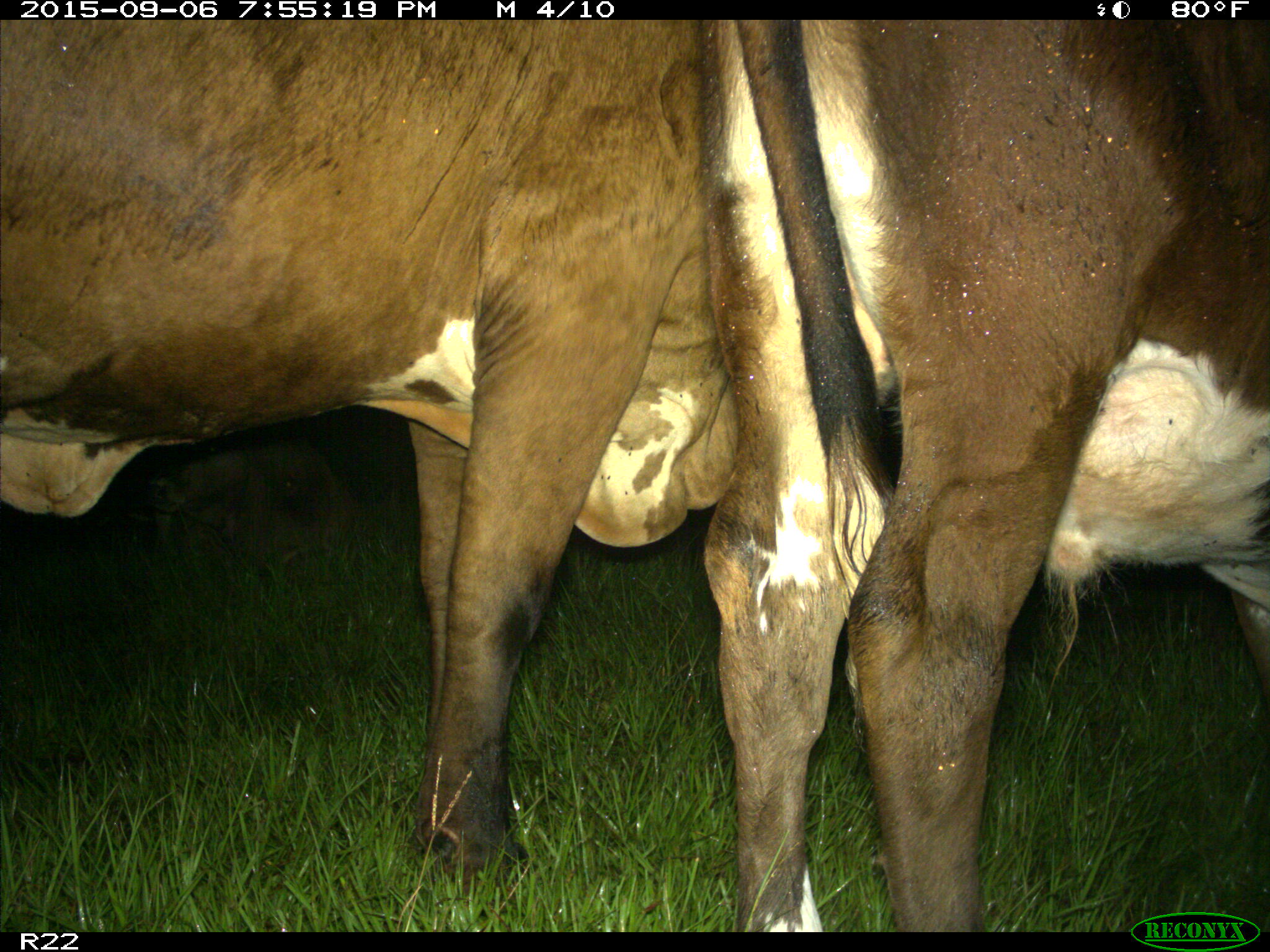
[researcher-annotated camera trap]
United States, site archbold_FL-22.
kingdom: Animalia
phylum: Chordata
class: Mammalia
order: Artiodactyla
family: Bovidae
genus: Bos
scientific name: Bos taurus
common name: domestic cow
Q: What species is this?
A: Bos taurus (domestic cow).